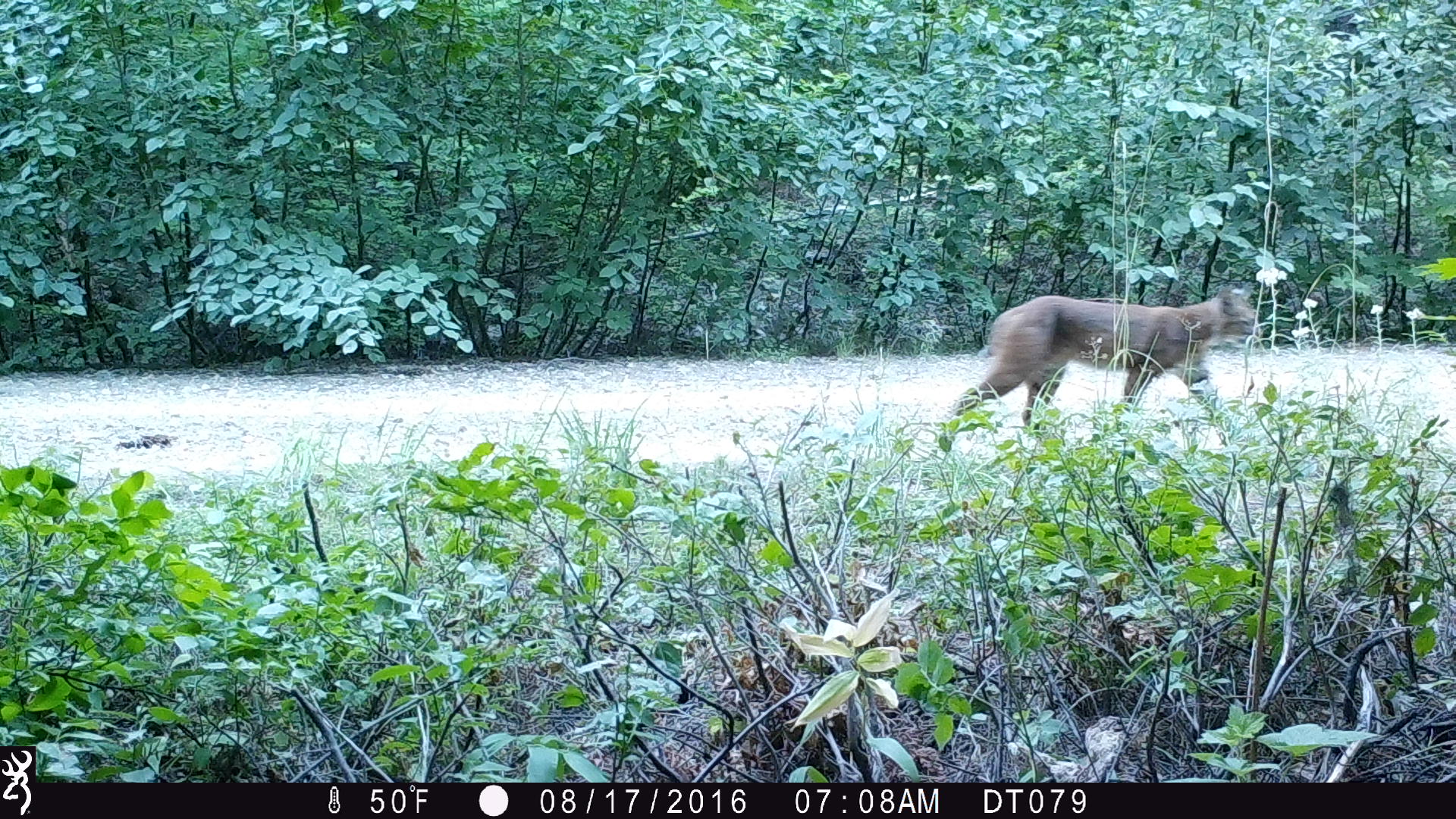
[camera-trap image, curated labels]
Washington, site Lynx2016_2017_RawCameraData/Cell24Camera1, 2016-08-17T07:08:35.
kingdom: Animalia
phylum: Chordata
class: Mammalia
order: Carnivora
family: Felidae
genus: Lynx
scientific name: Lynx rufus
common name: bobcat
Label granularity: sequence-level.